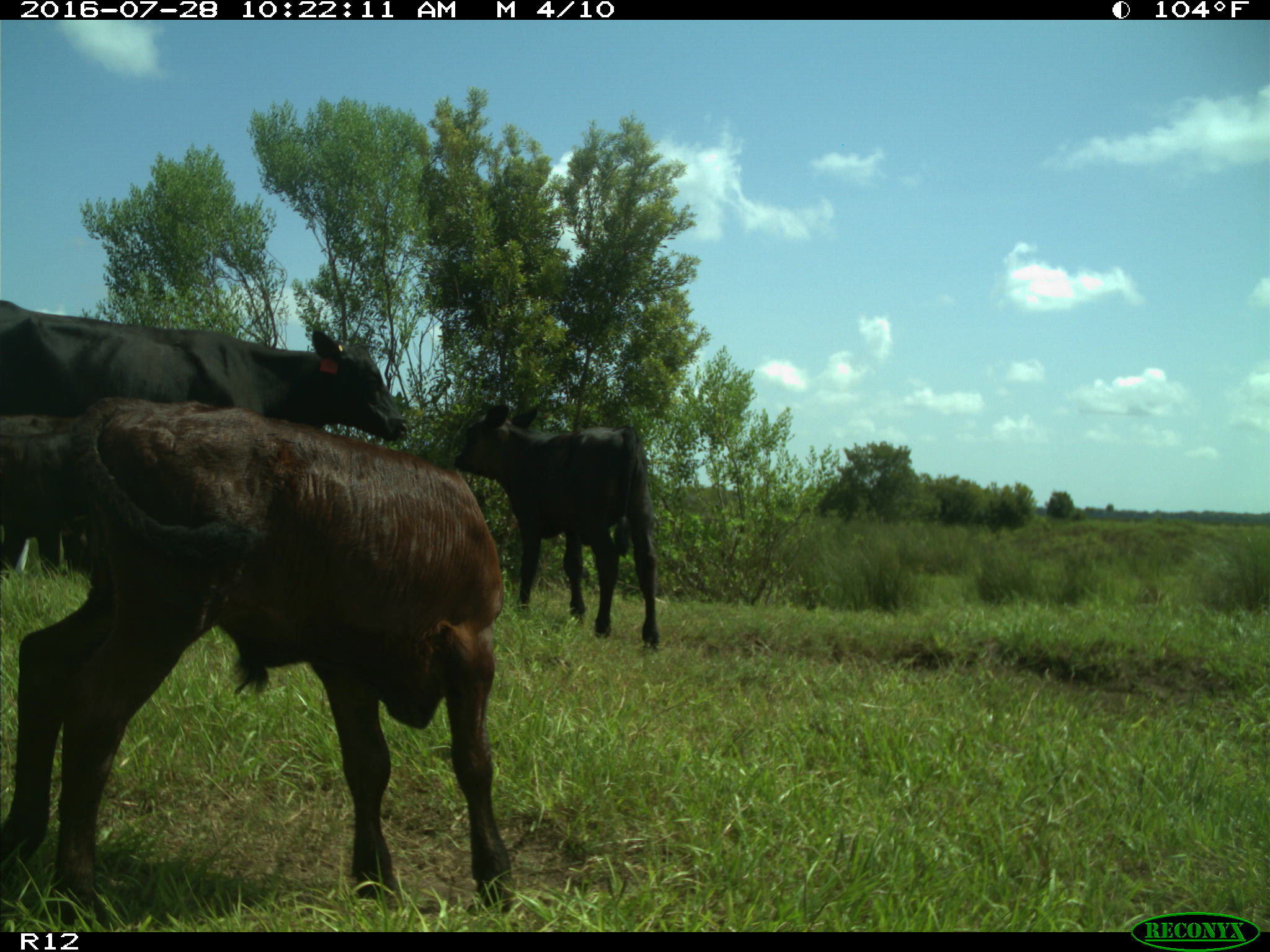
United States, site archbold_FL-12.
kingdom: Animalia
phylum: Chordata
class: Mammalia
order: Artiodactyla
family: Bovidae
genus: Bos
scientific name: Bos taurus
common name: domestic cow